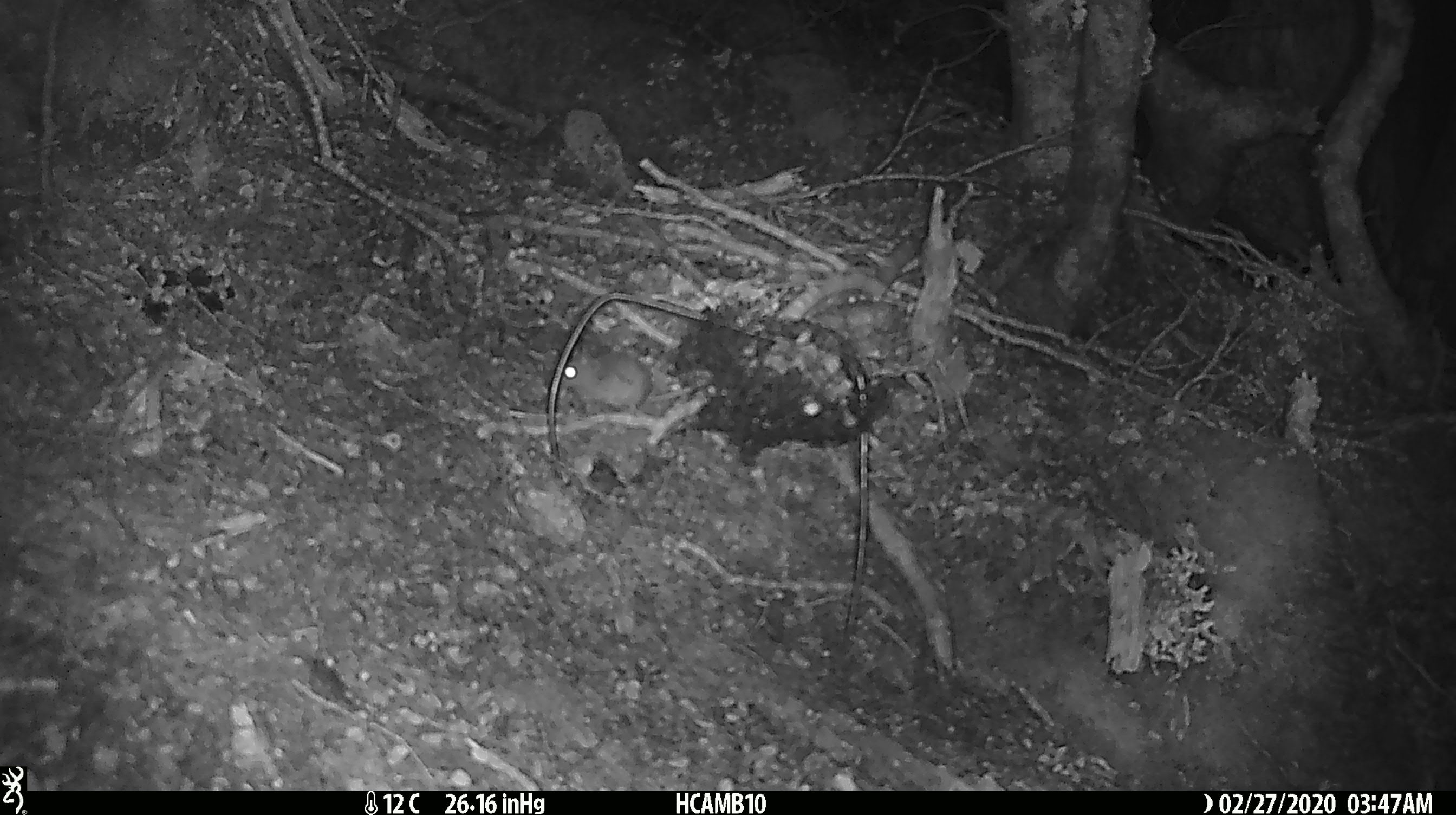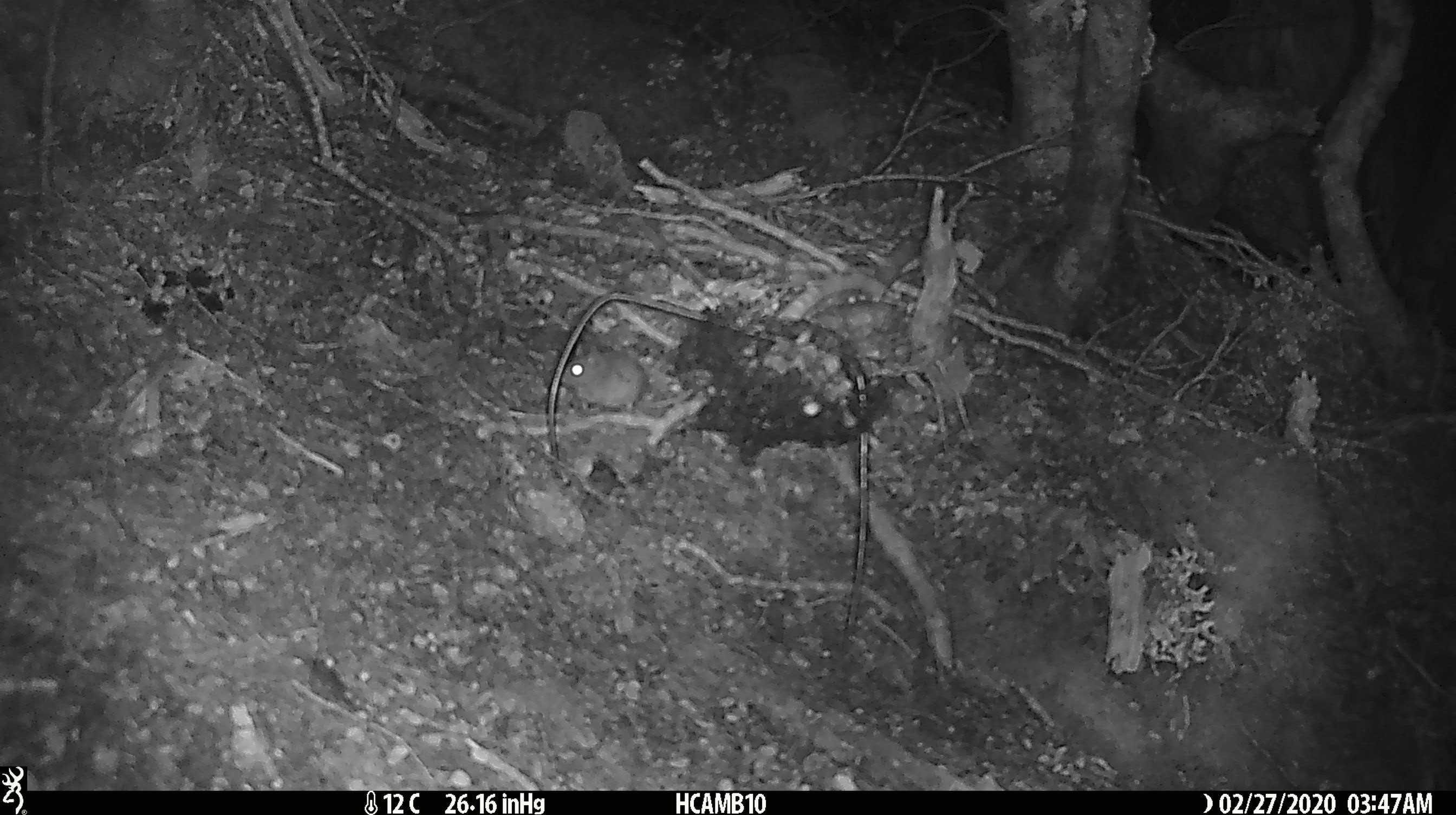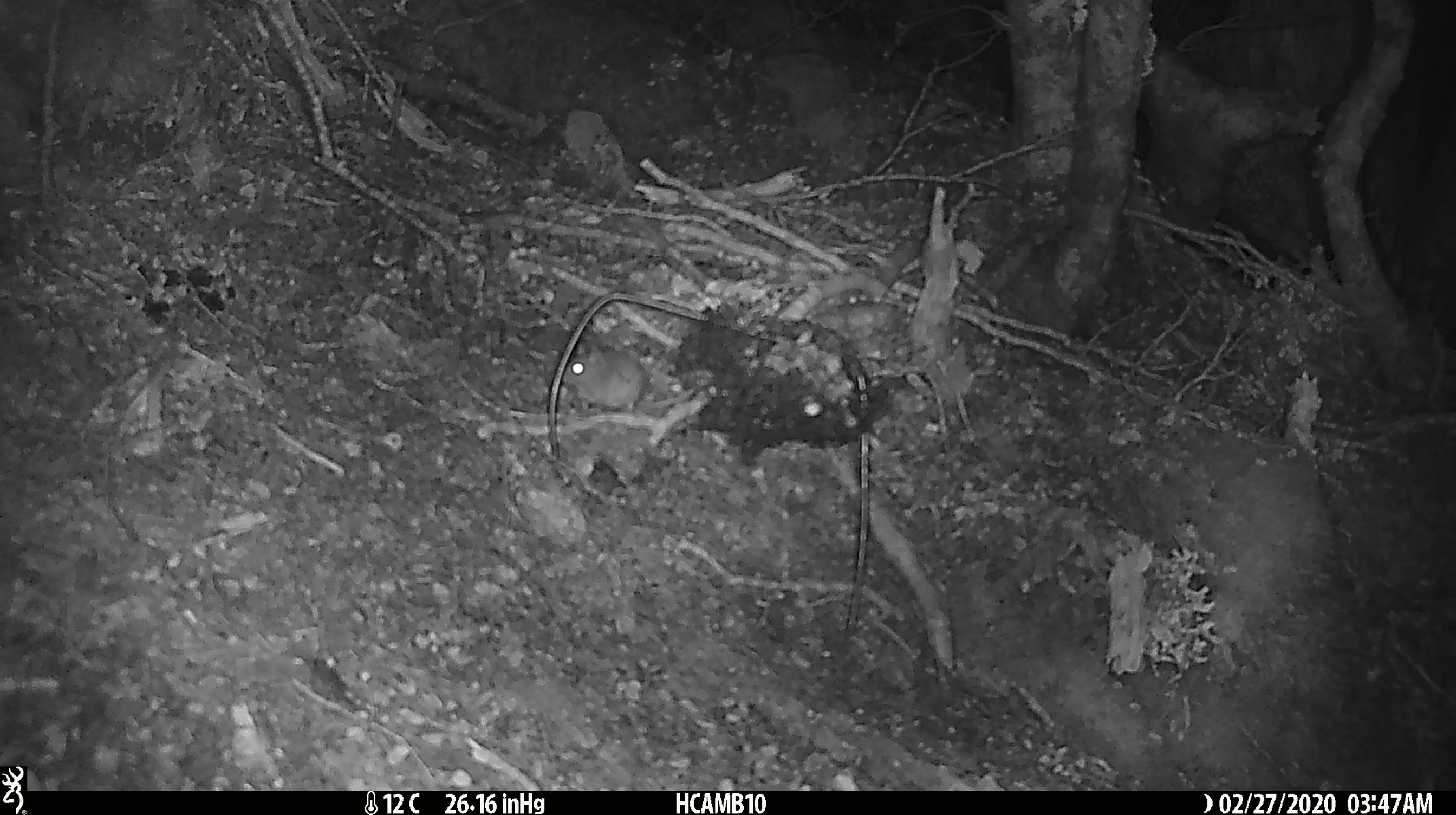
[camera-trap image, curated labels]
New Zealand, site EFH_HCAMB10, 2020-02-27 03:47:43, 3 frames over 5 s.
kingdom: Animalia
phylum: Chordata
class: Mammalia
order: Rodentia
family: Muridae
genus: Mus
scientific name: Mus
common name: mouse